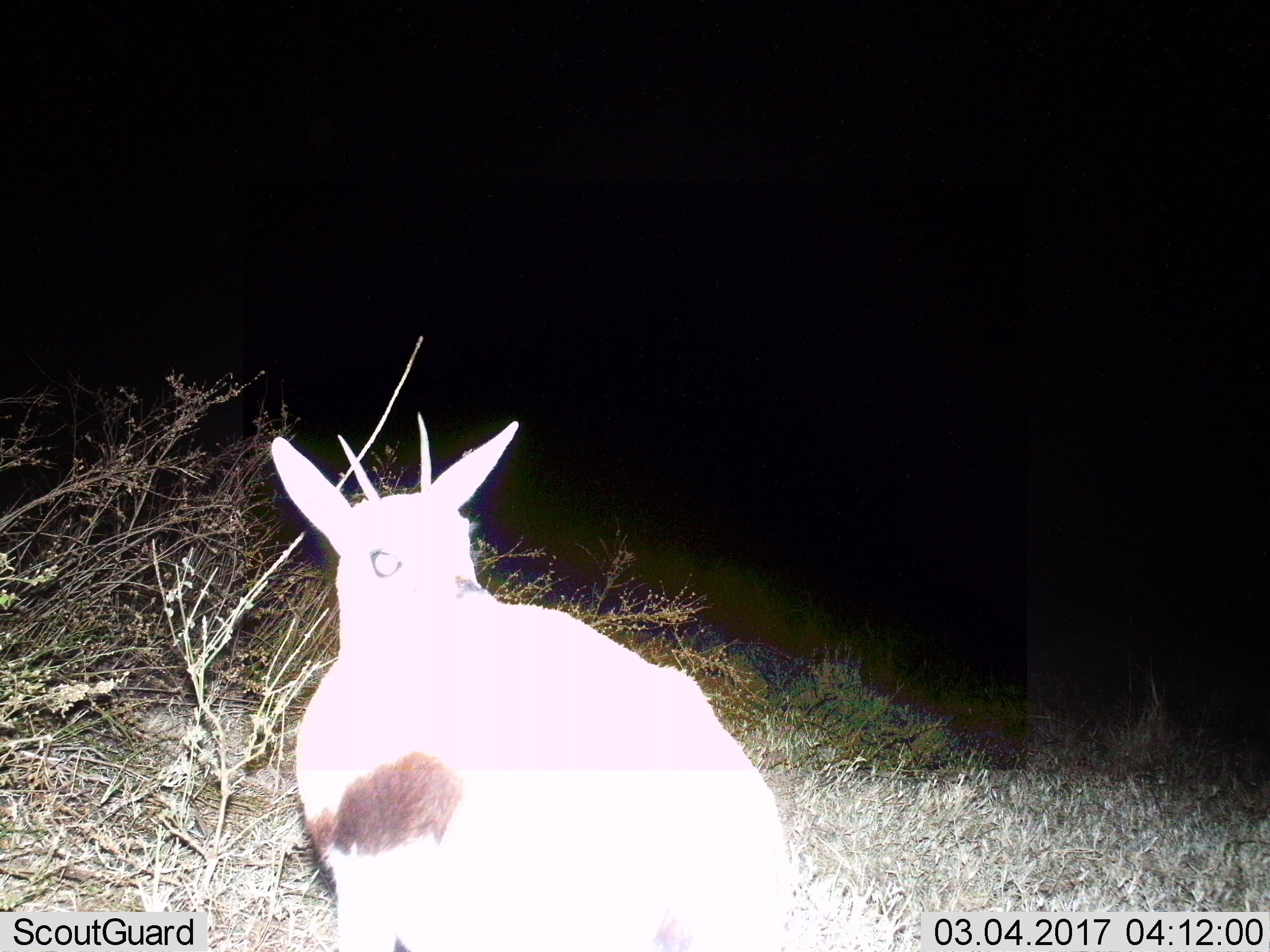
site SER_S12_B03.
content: unidentified animal